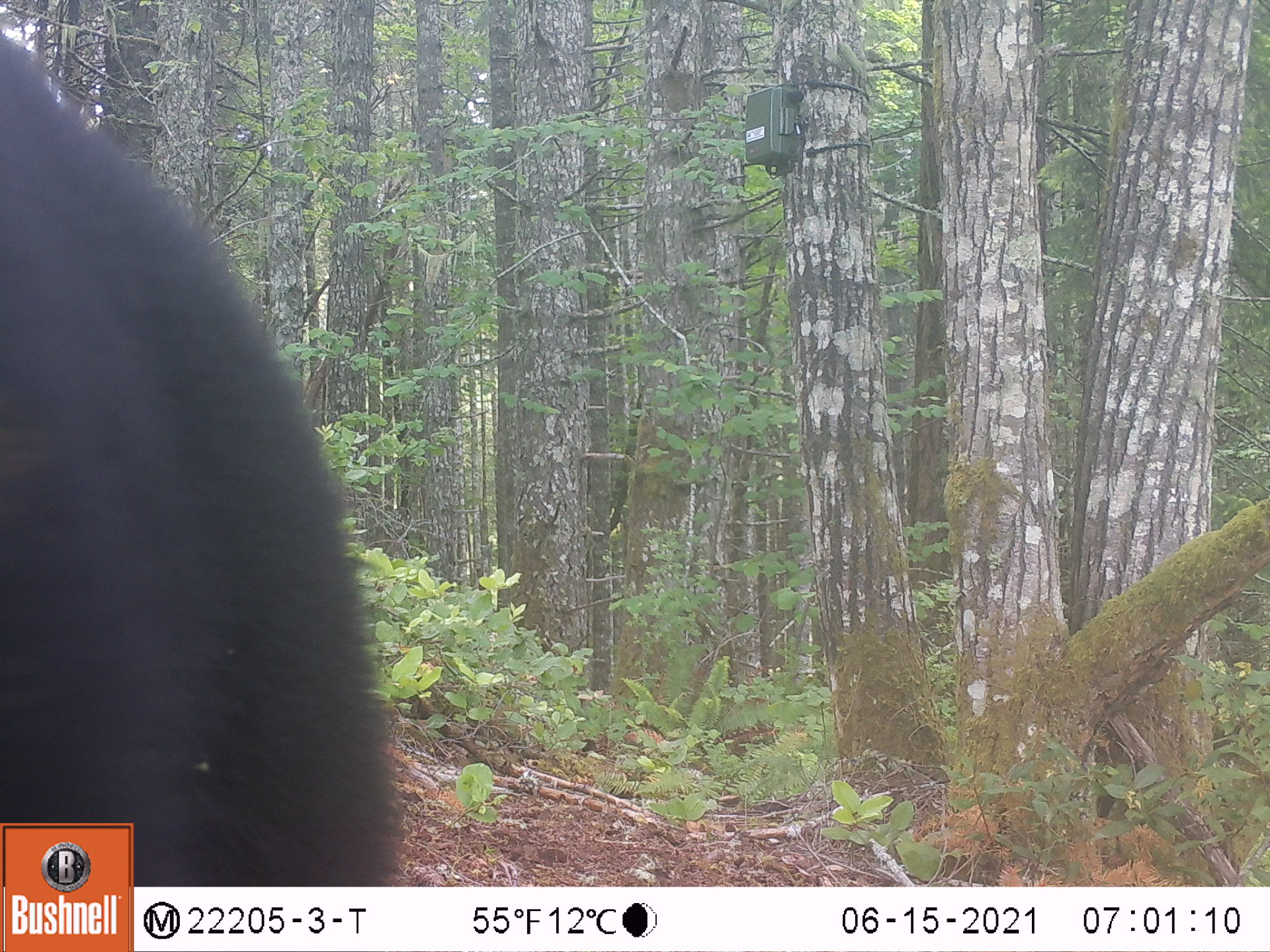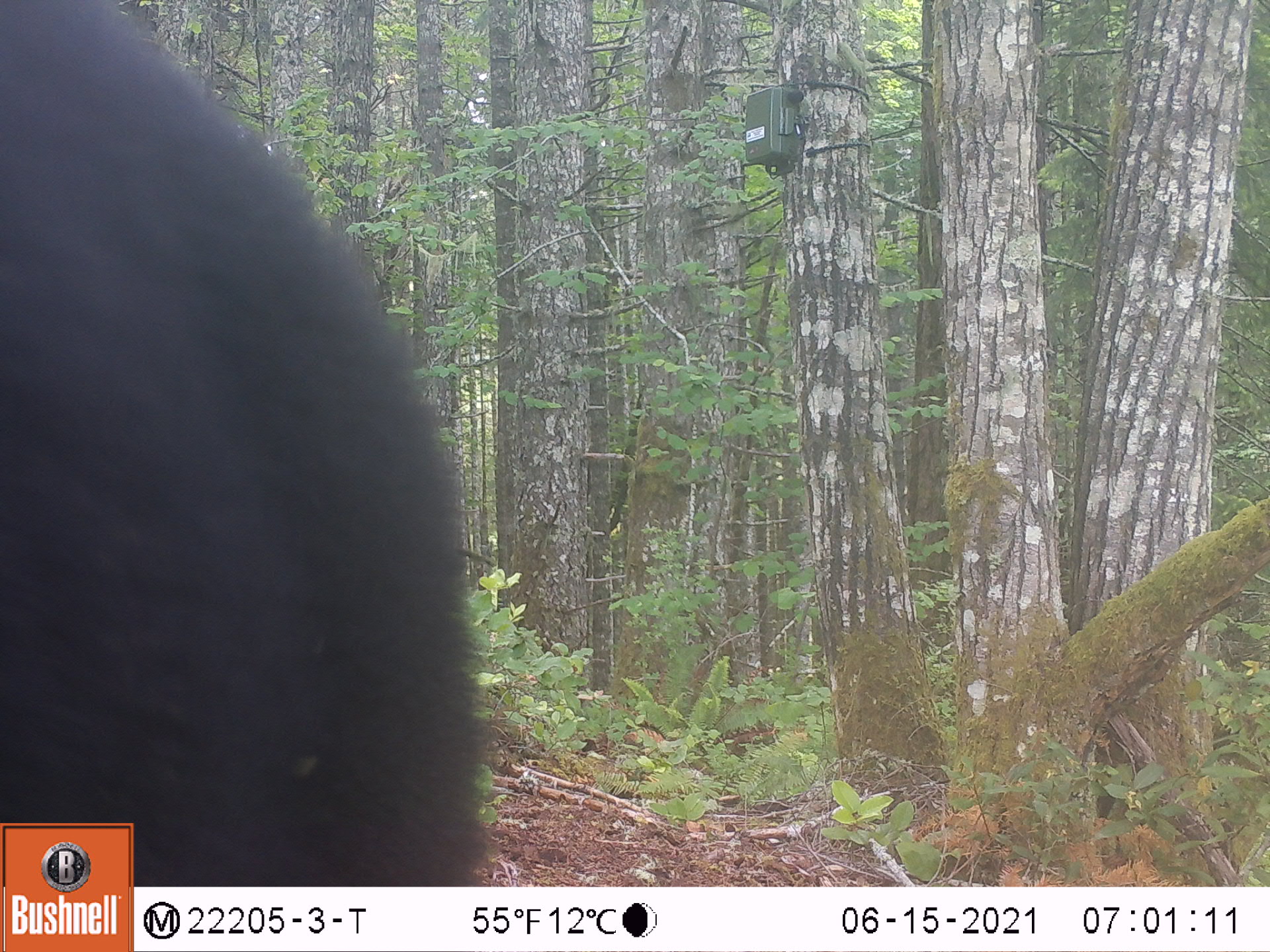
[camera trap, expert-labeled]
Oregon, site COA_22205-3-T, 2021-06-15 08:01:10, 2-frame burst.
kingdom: Animalia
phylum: Chordata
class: Mammalia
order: Carnivora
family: Ursidae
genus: Ursus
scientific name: Ursus americanus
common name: american black bear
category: black bear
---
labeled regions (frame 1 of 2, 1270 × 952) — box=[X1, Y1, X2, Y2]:
black bear: box=[0, 19, 434, 818]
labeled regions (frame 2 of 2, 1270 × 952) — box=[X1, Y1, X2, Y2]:
black bear: box=[0, 2, 508, 819]